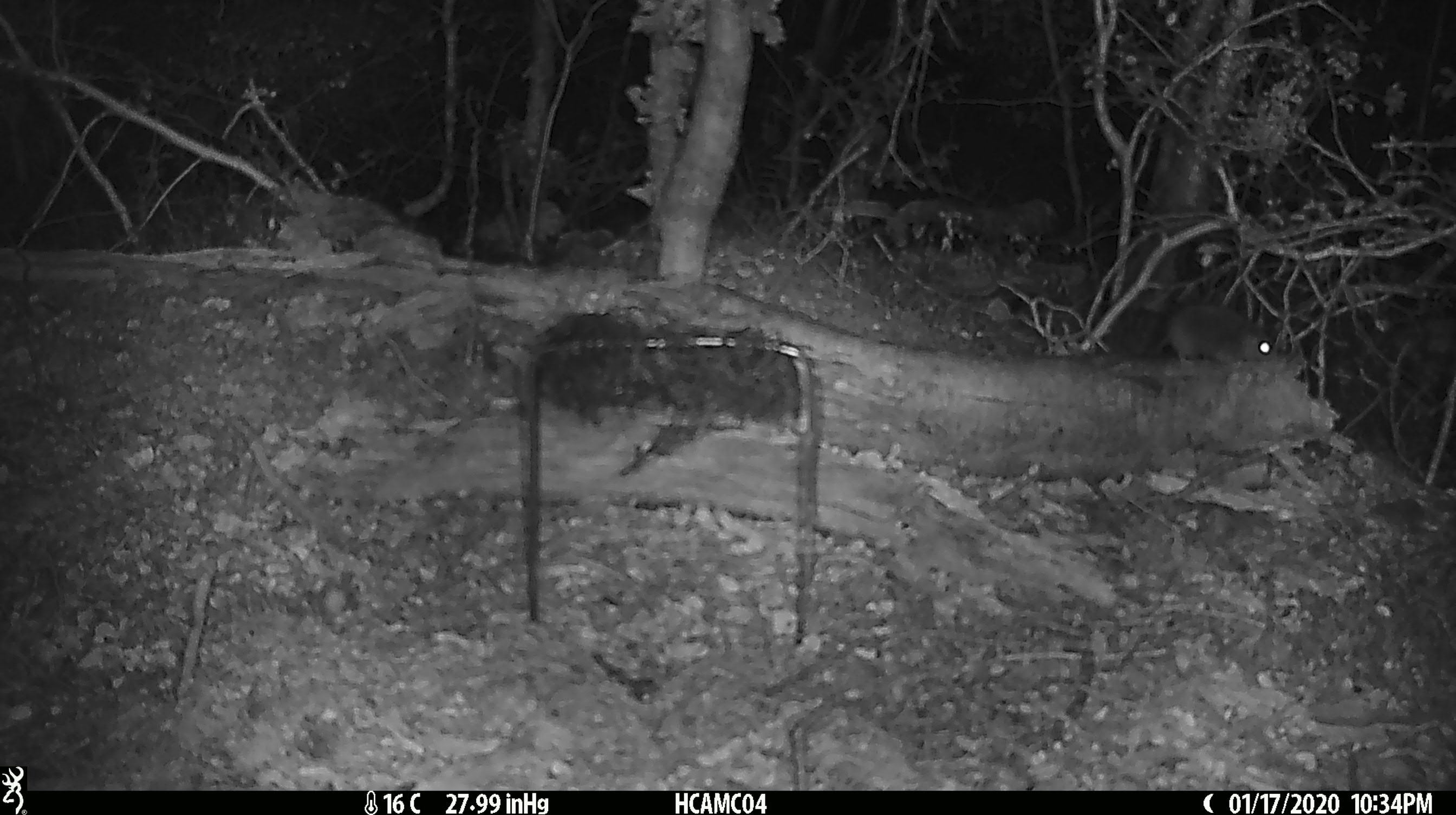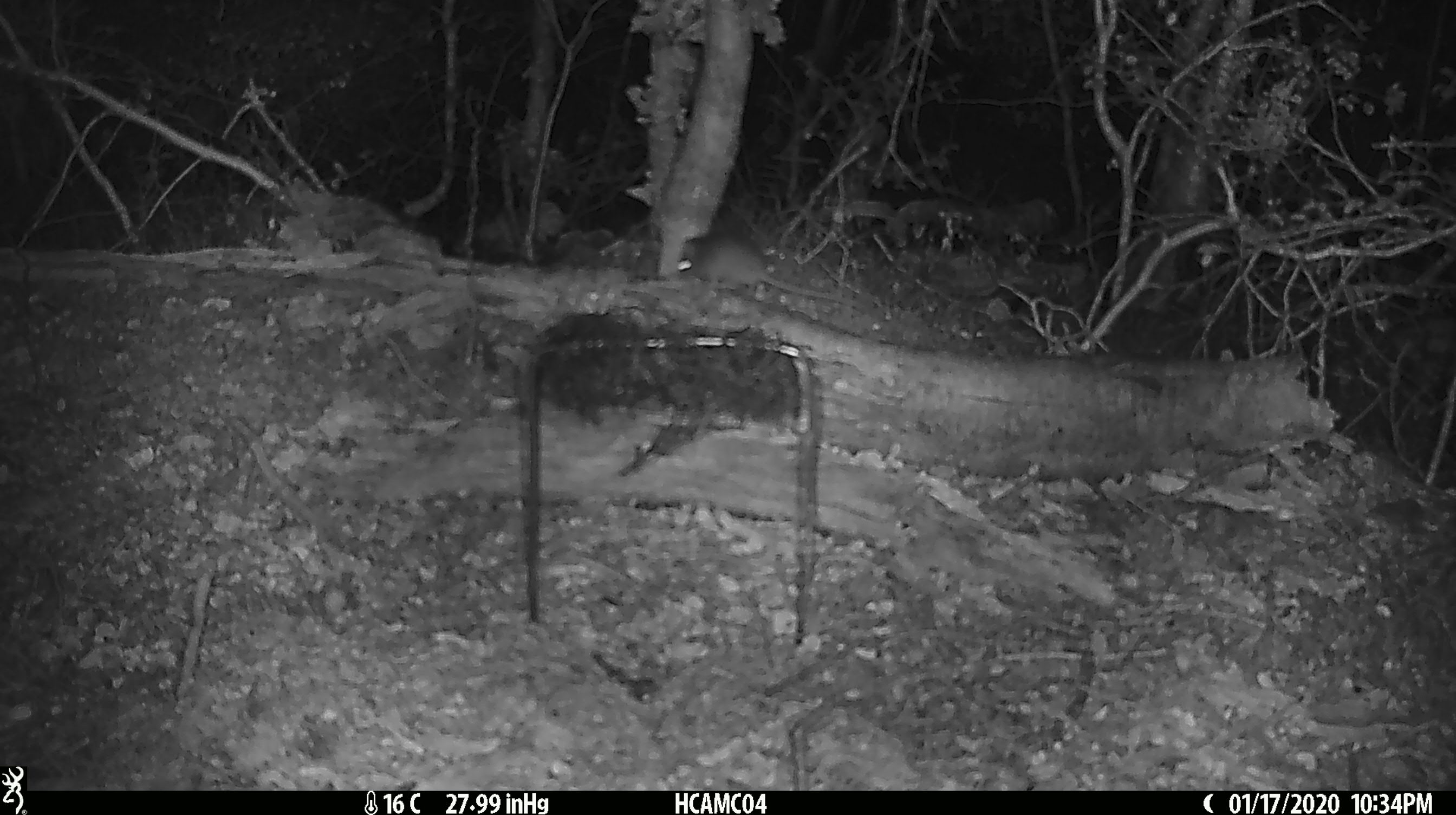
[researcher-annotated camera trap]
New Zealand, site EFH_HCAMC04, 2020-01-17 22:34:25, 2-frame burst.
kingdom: Animalia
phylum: Chordata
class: Mammalia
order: Rodentia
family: Muridae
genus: Mus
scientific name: Mus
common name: mouse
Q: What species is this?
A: Mouse (Mus).